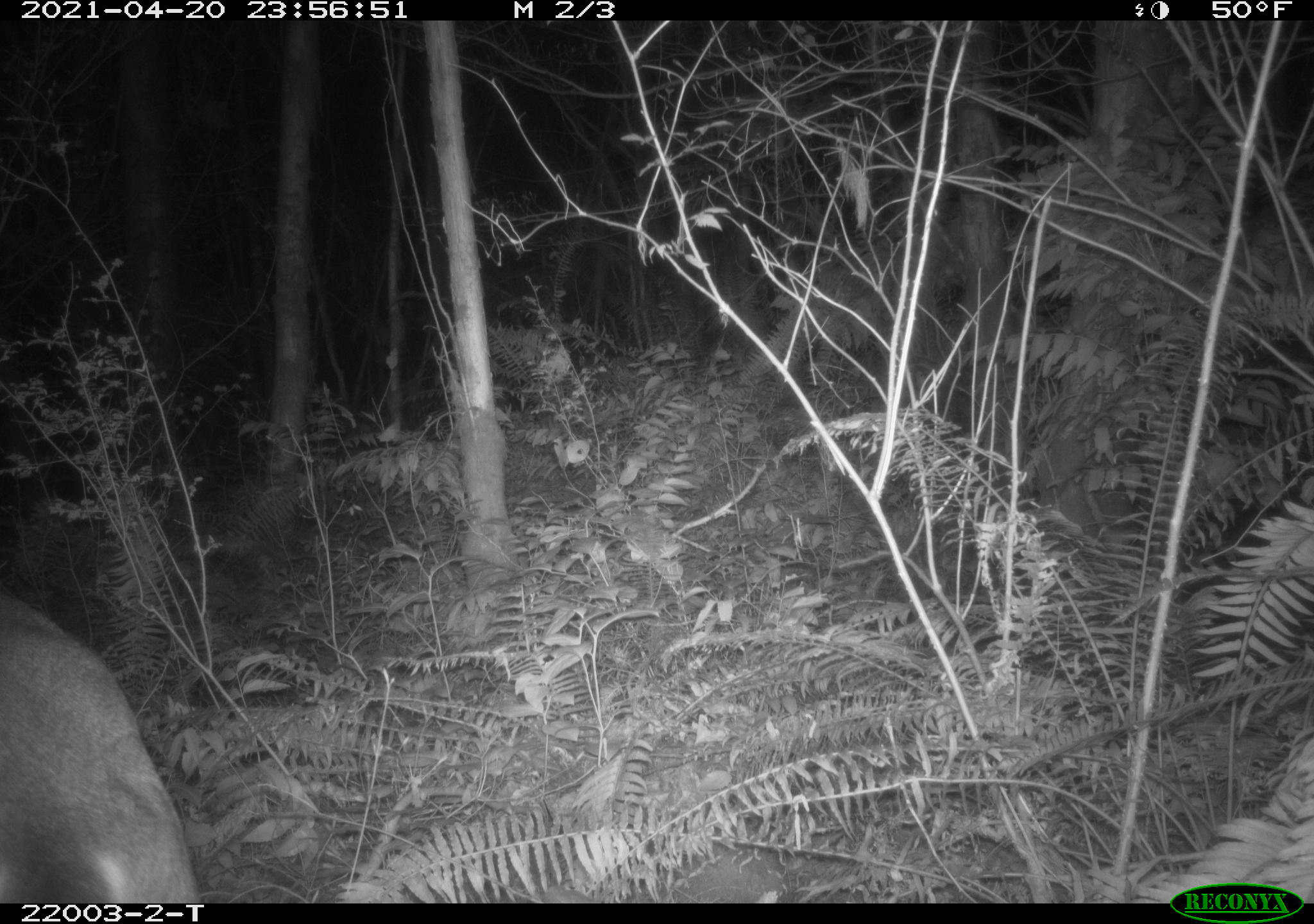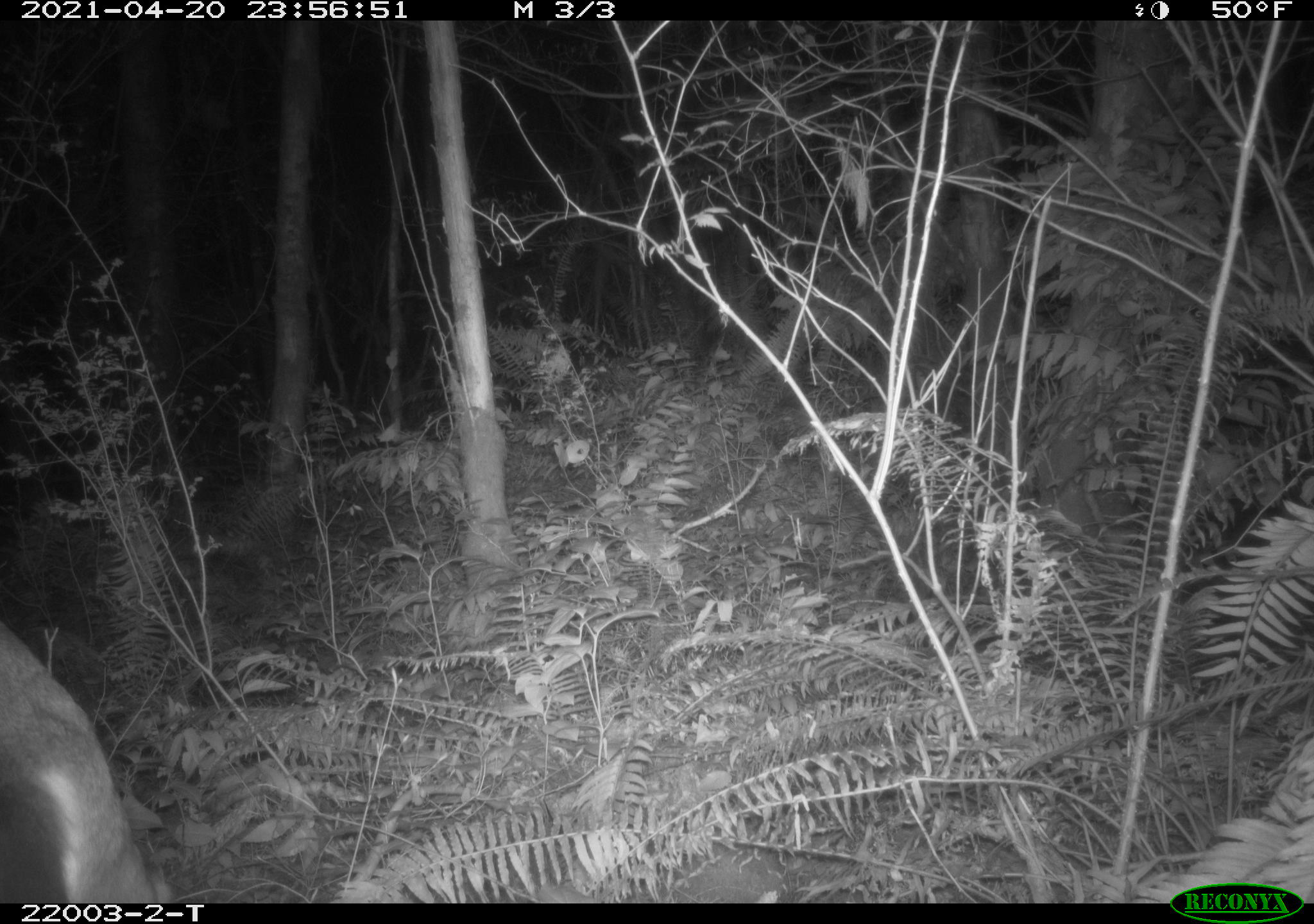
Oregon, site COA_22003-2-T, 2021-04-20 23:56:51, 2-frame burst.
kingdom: Animalia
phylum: Chordata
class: Mammalia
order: Artiodactyla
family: Cervidae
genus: Odocoileus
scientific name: Odocoileus hemionus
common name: black-tailed deer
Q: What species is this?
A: Black-tailed deer (Odocoileus hemionus).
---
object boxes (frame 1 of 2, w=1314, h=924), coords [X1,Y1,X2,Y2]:
black-tailed deer: [0,575,202,899]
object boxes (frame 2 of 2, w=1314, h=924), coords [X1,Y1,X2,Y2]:
black-tailed deer: [0,611,166,898]